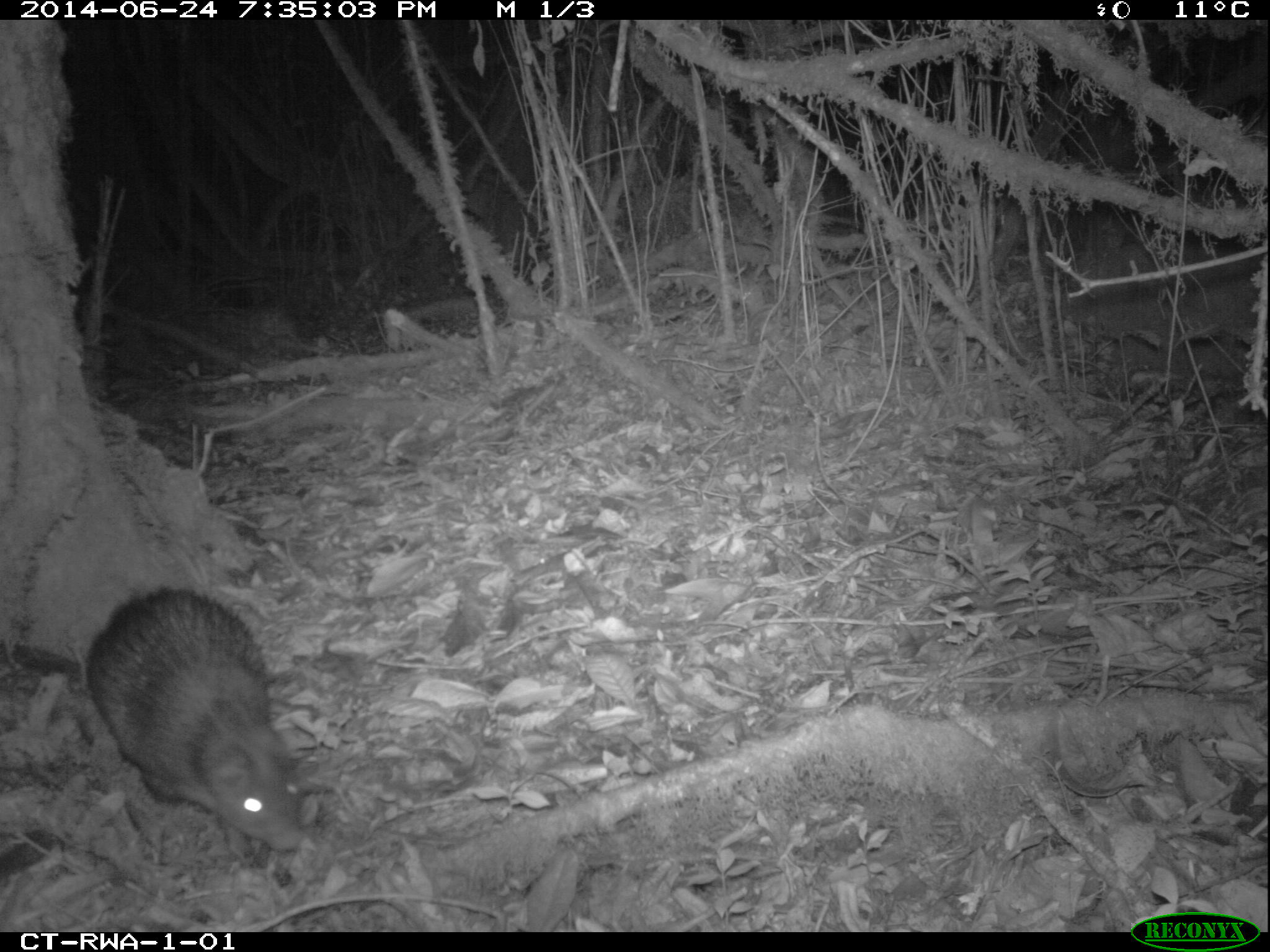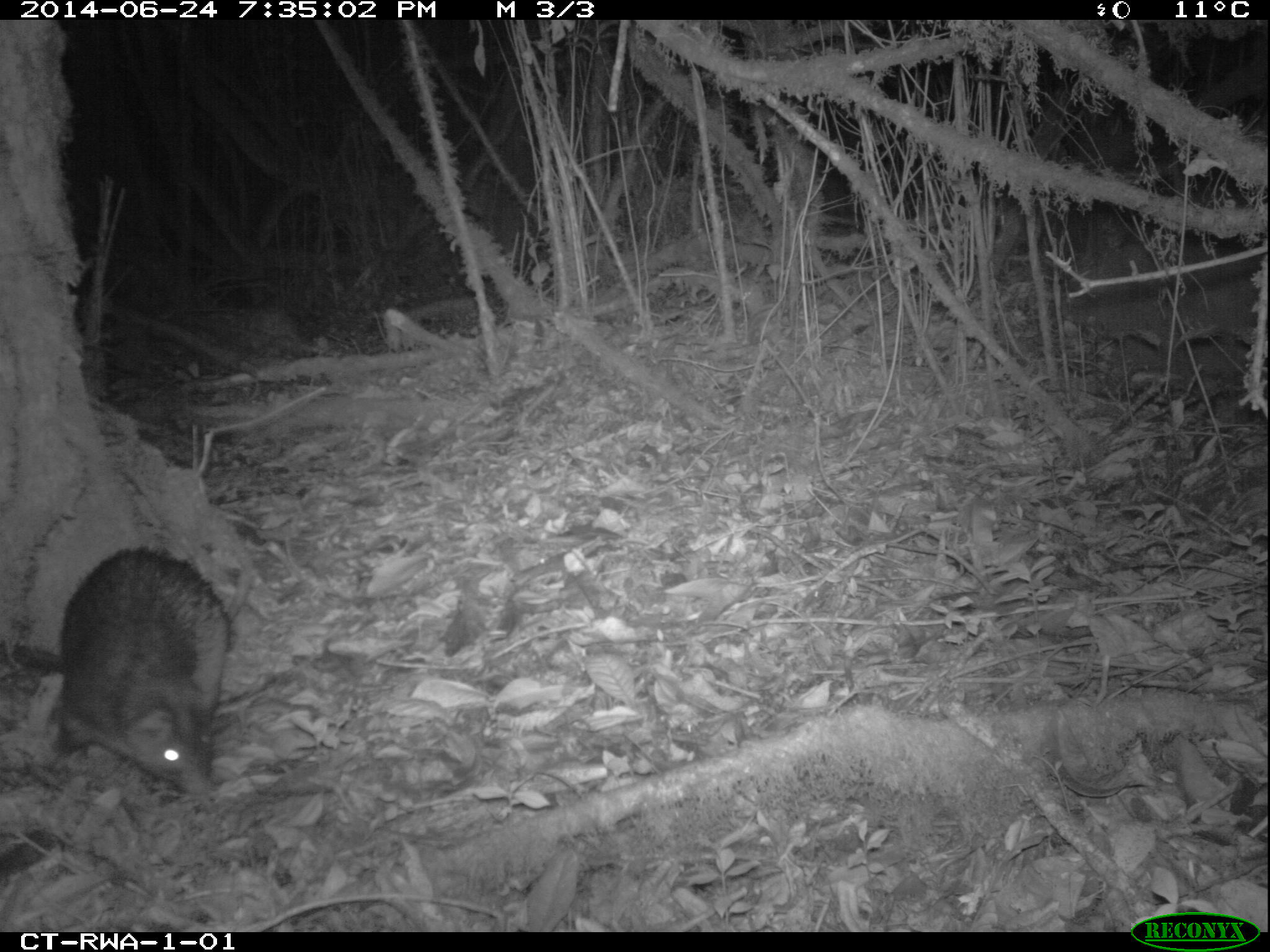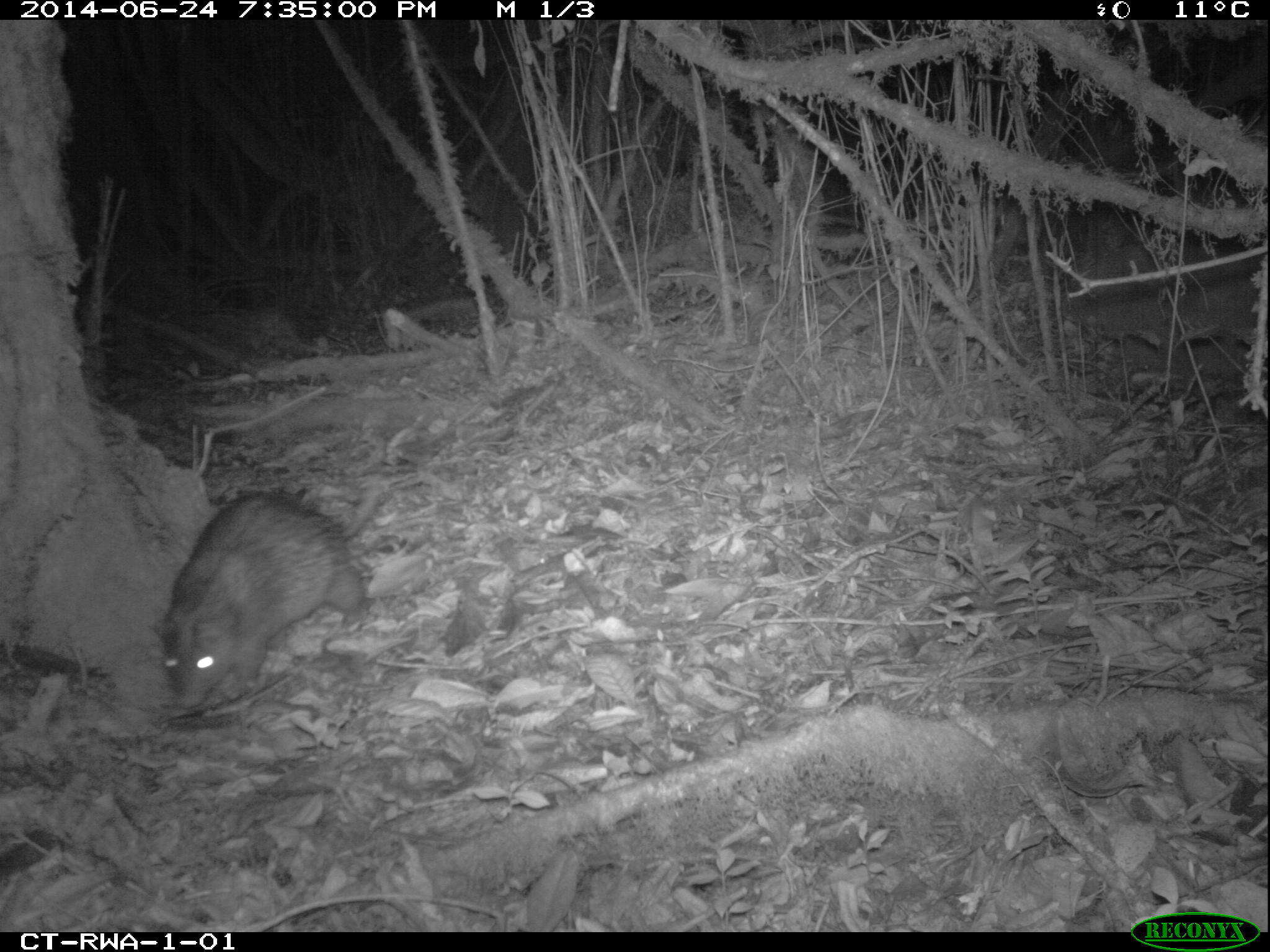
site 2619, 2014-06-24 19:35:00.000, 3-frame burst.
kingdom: Animalia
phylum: Chordata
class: Mammalia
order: Rodentia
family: Hystricidae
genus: Atherurus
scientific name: Atherurus africanus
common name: african brush-tailed porcupine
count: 1